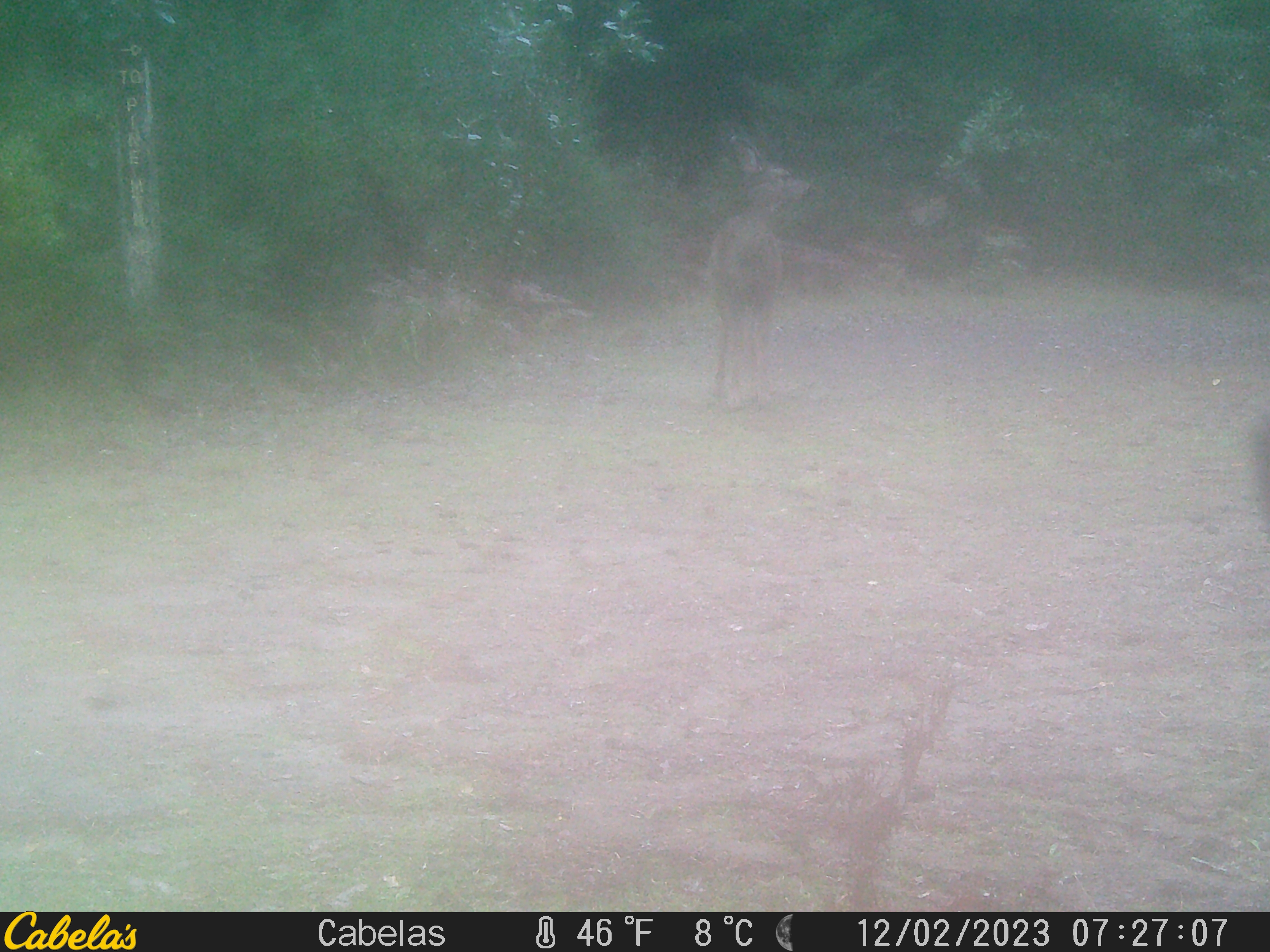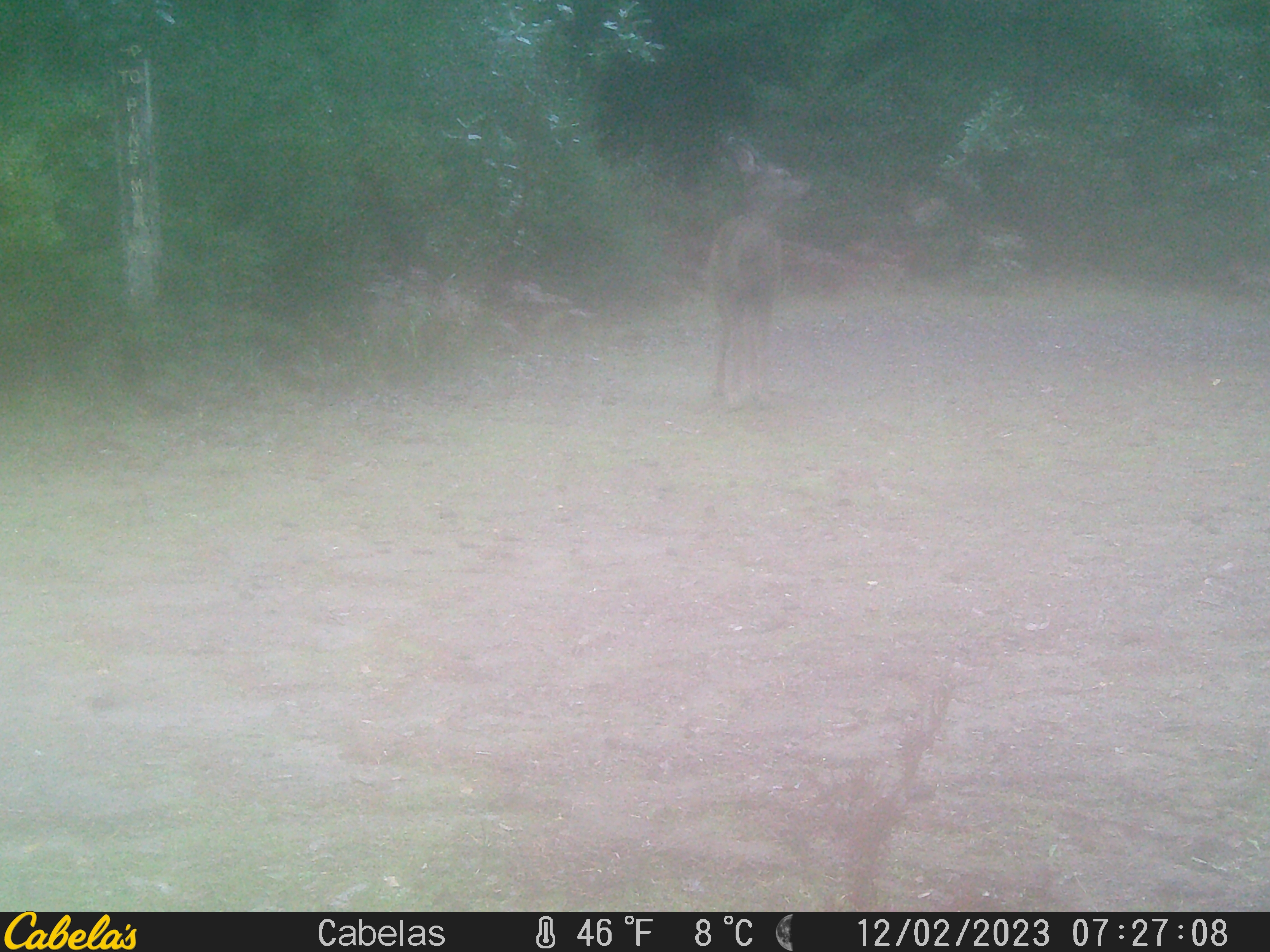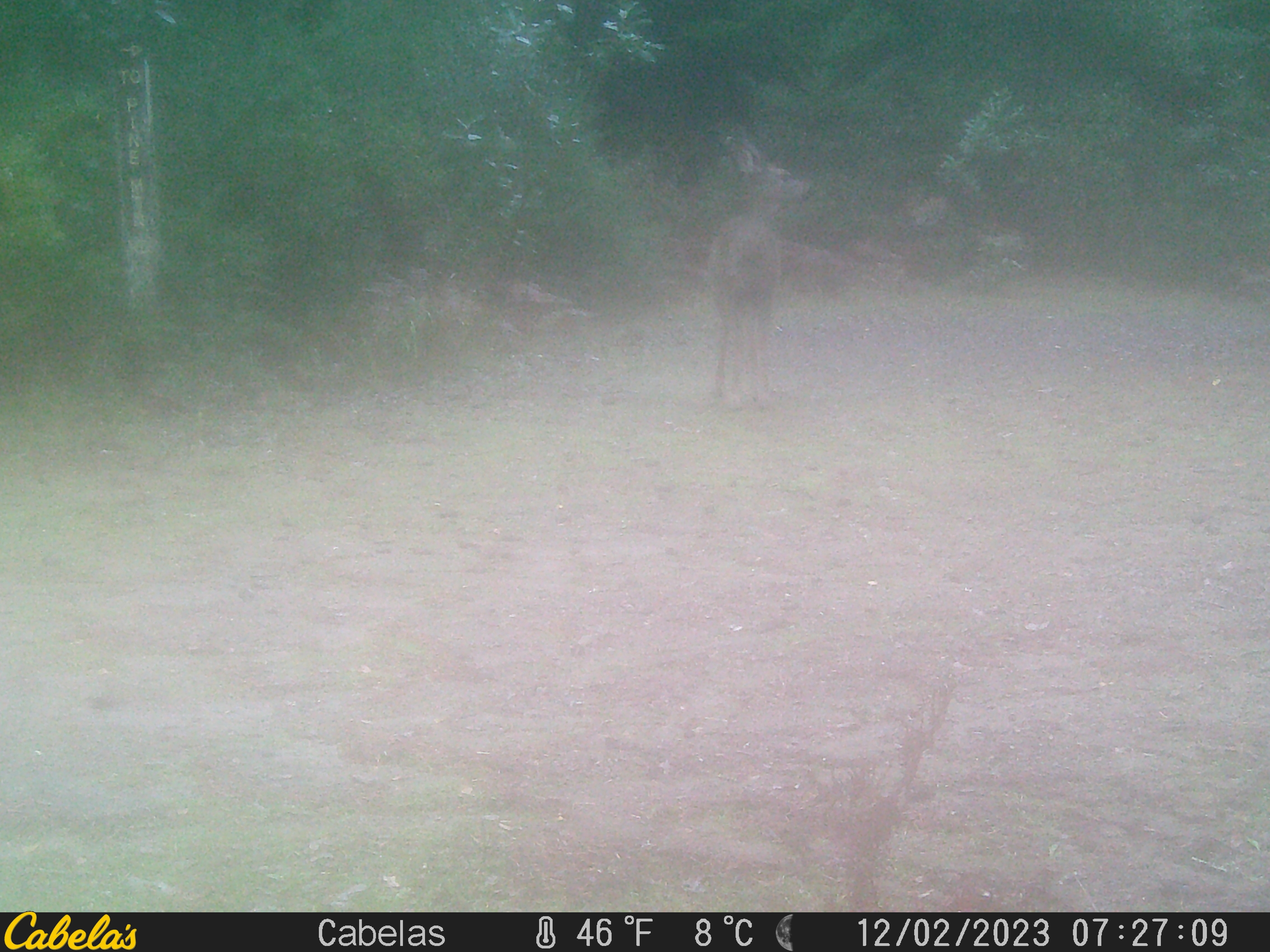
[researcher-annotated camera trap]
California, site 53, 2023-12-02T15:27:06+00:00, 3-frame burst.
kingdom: Animalia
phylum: Chordata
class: Mammalia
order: Artiodactyla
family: Cervidae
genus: Odocoileus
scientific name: Odocoileus hemionus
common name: mule deer